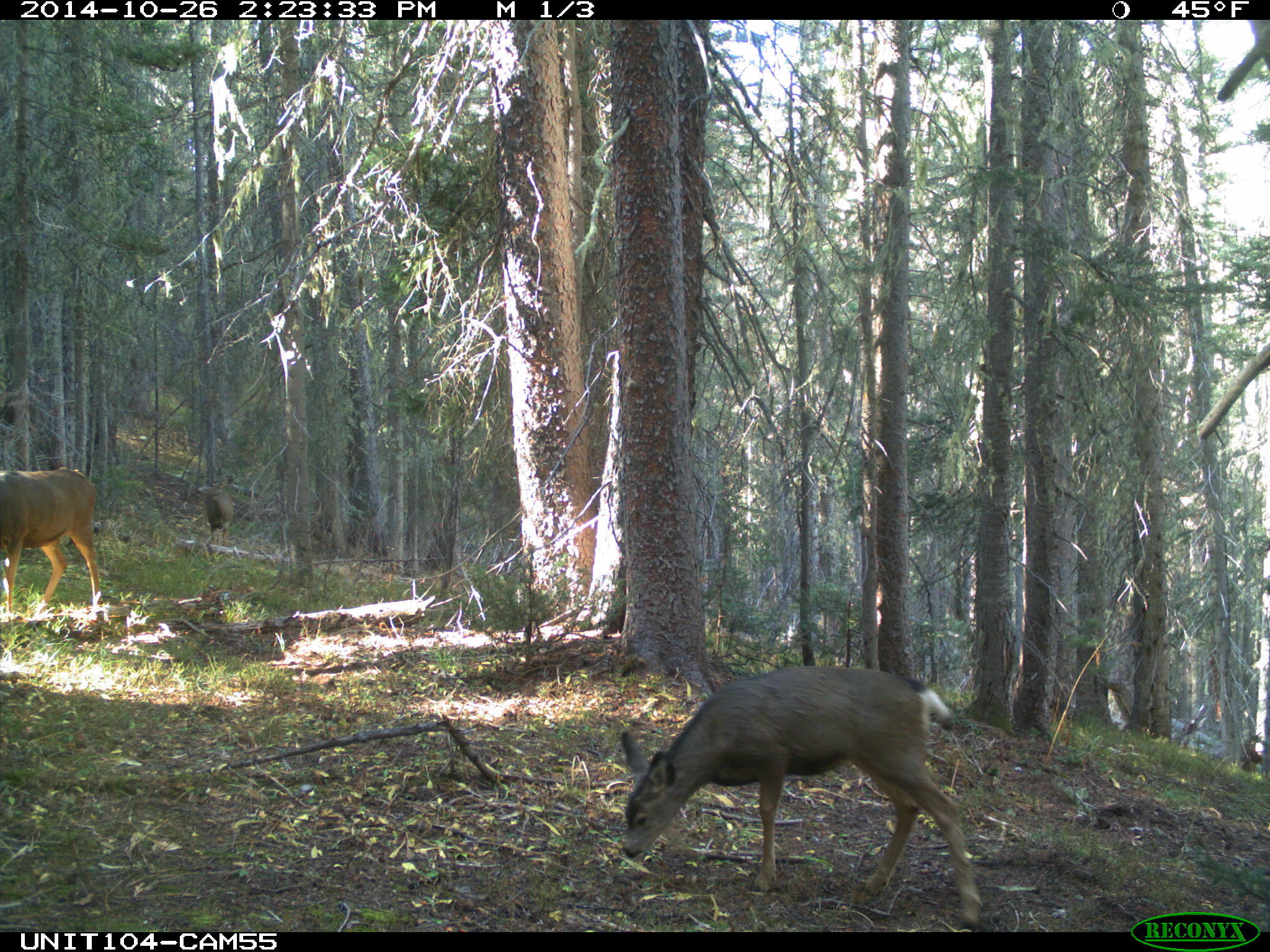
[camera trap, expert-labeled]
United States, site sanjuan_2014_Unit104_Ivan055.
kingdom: Animalia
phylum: Chordata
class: Mammalia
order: Artiodactyla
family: Cervidae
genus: Odocoileus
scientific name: Odocoileus hemionus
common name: mule deer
Odocoileus hemionus (mule deer).